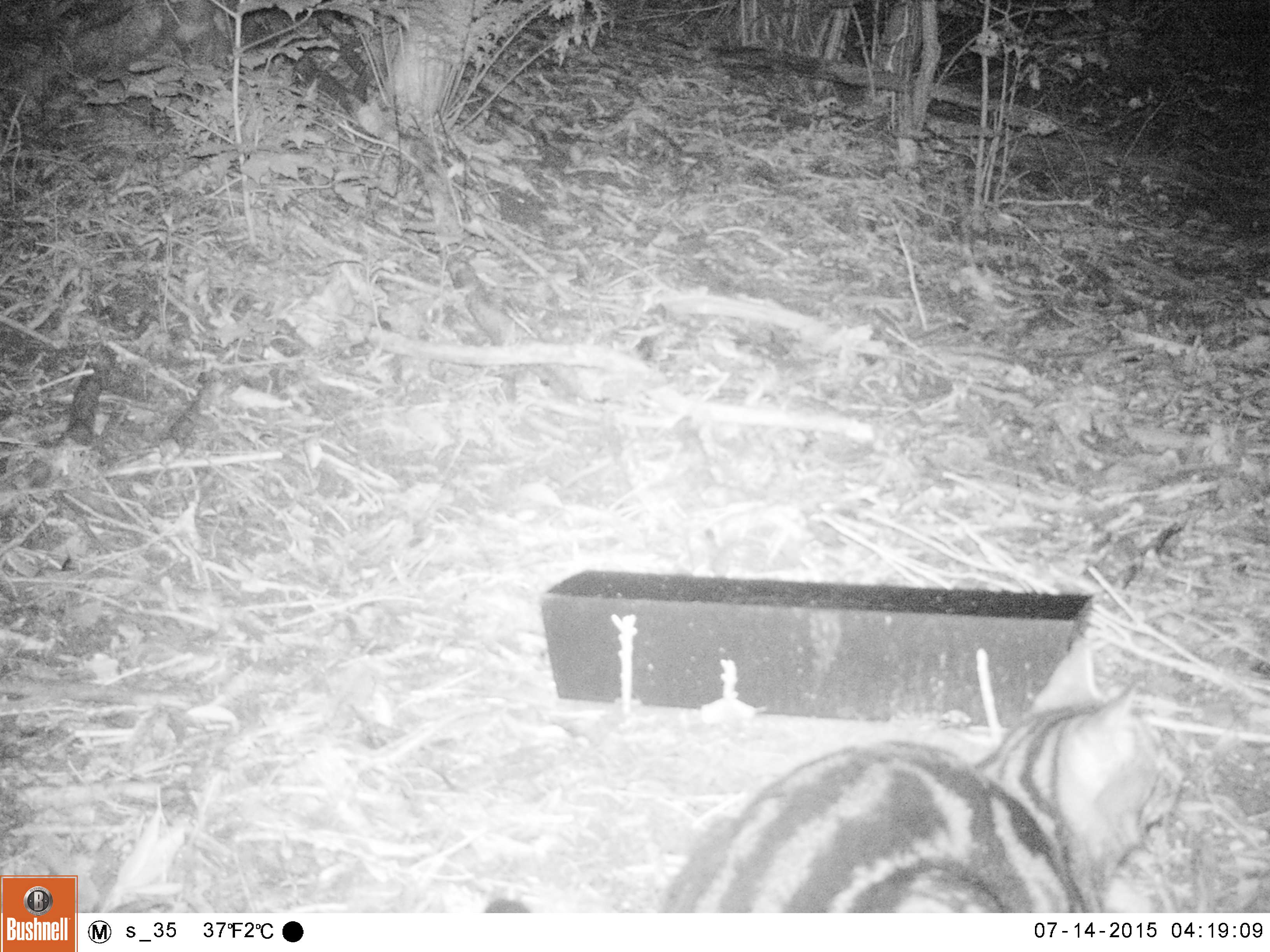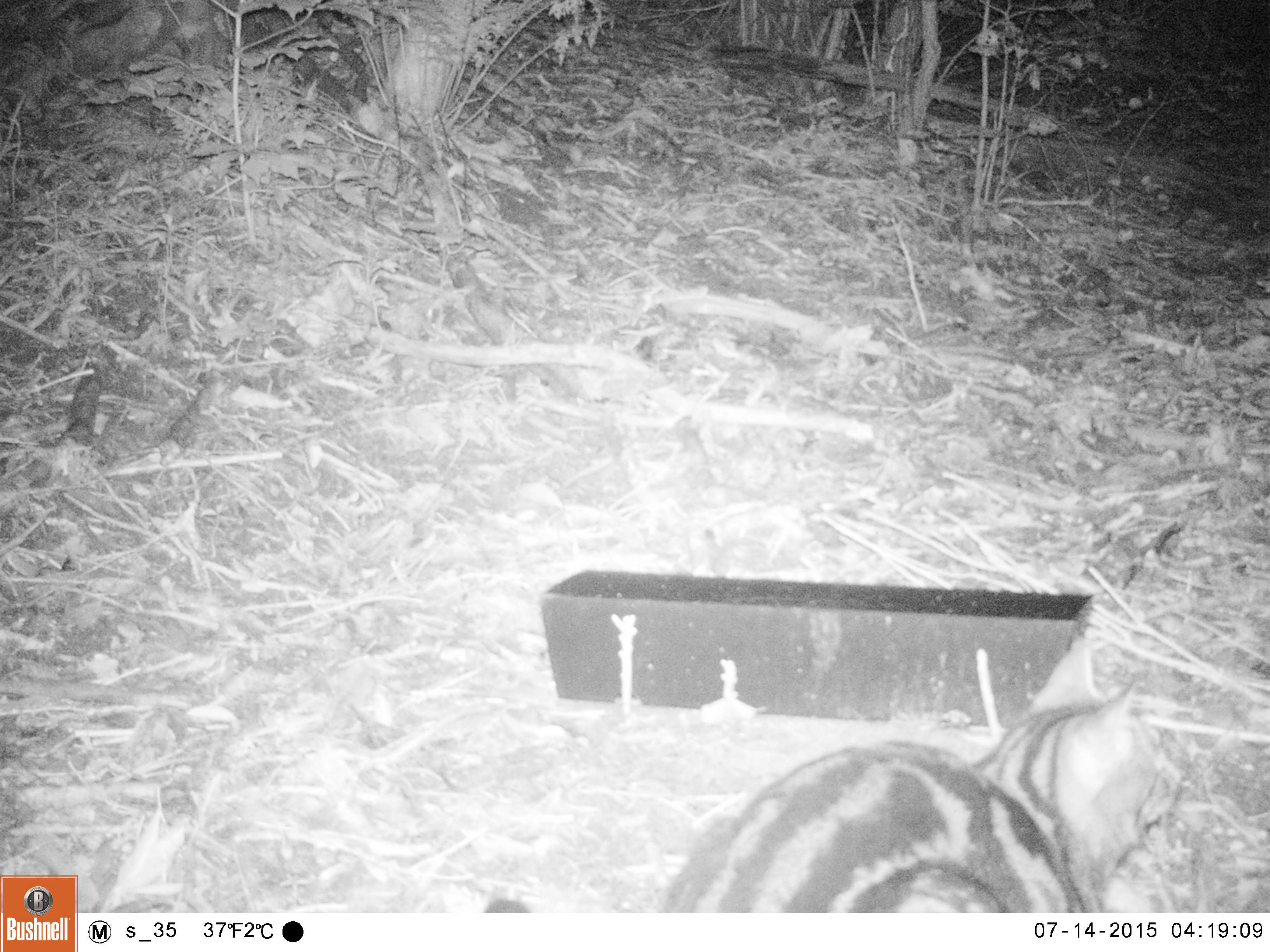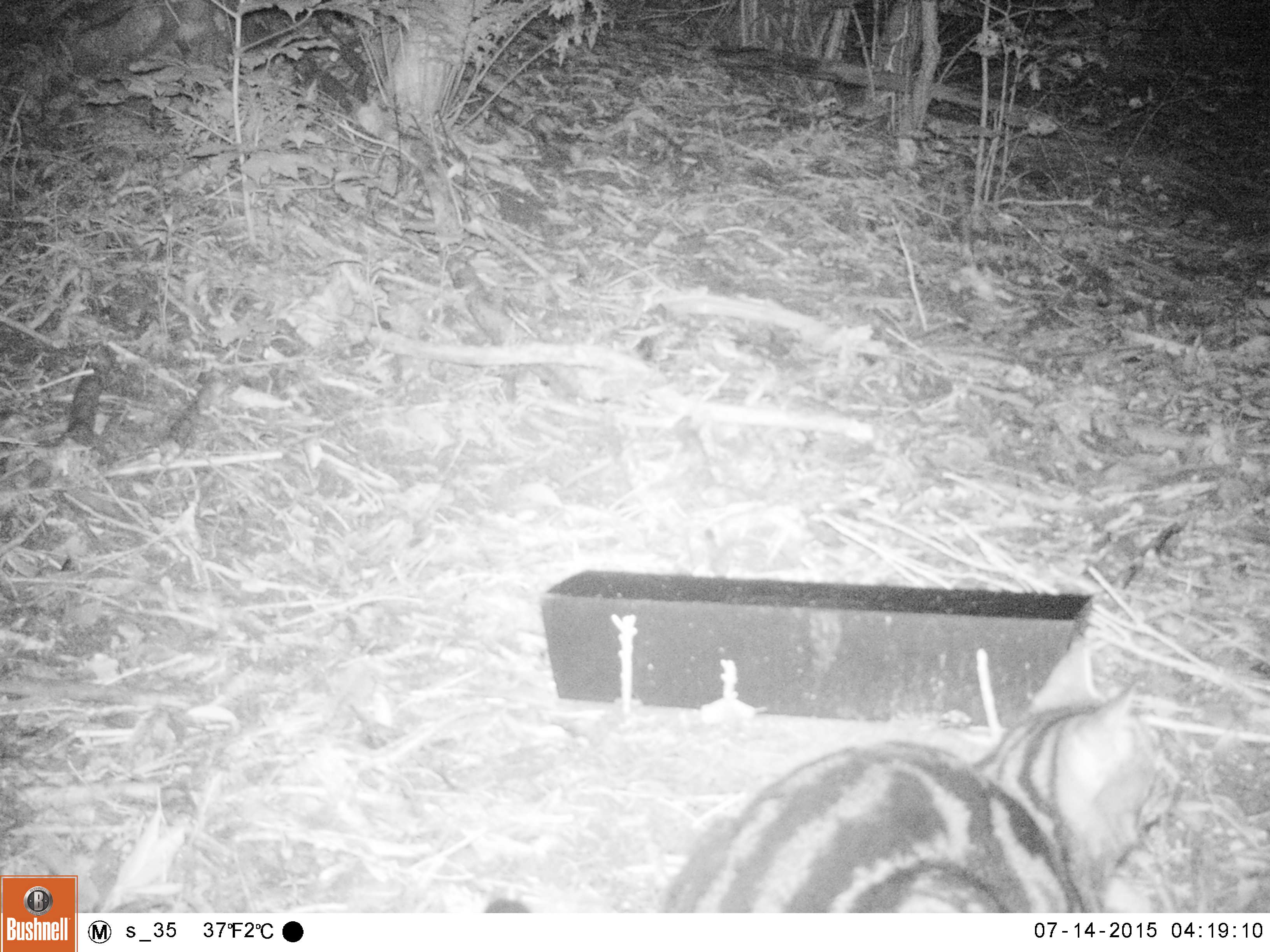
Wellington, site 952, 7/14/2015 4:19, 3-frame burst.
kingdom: Animalia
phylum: Chordata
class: Mammalia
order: Carnivora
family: Felidae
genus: Felis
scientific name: Felis catus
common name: cat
Cat (Felis catus).